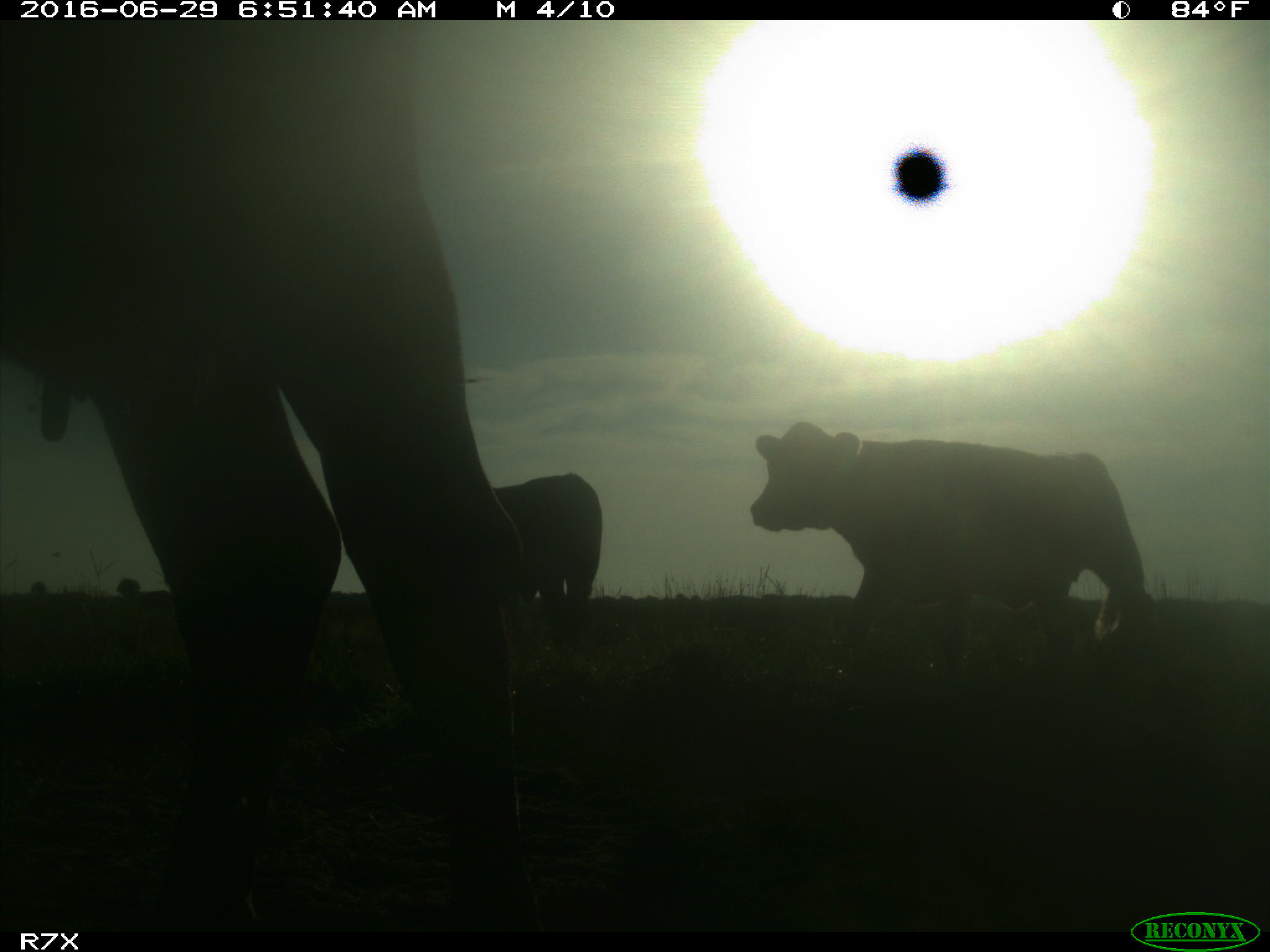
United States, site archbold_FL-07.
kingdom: Animalia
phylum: Chordata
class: Mammalia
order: Artiodactyla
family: Bovidae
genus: Bos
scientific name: Bos taurus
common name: domestic cow